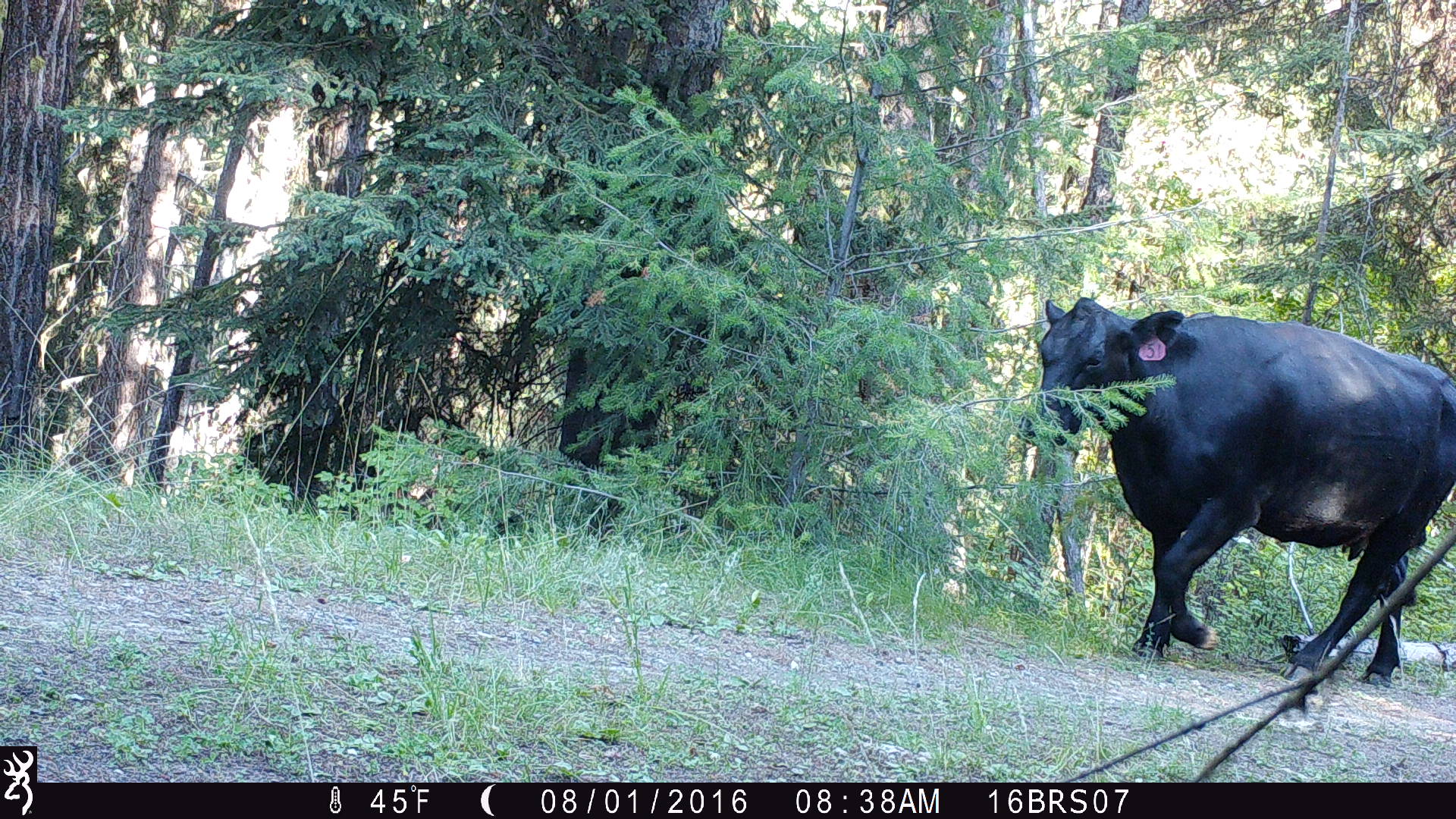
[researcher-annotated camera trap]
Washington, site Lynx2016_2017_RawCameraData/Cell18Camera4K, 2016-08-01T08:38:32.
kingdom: Animalia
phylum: Chordata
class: Mammalia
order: Artiodactyla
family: Bovidae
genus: Bos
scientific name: Bos taurus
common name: domestic cattle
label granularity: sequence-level